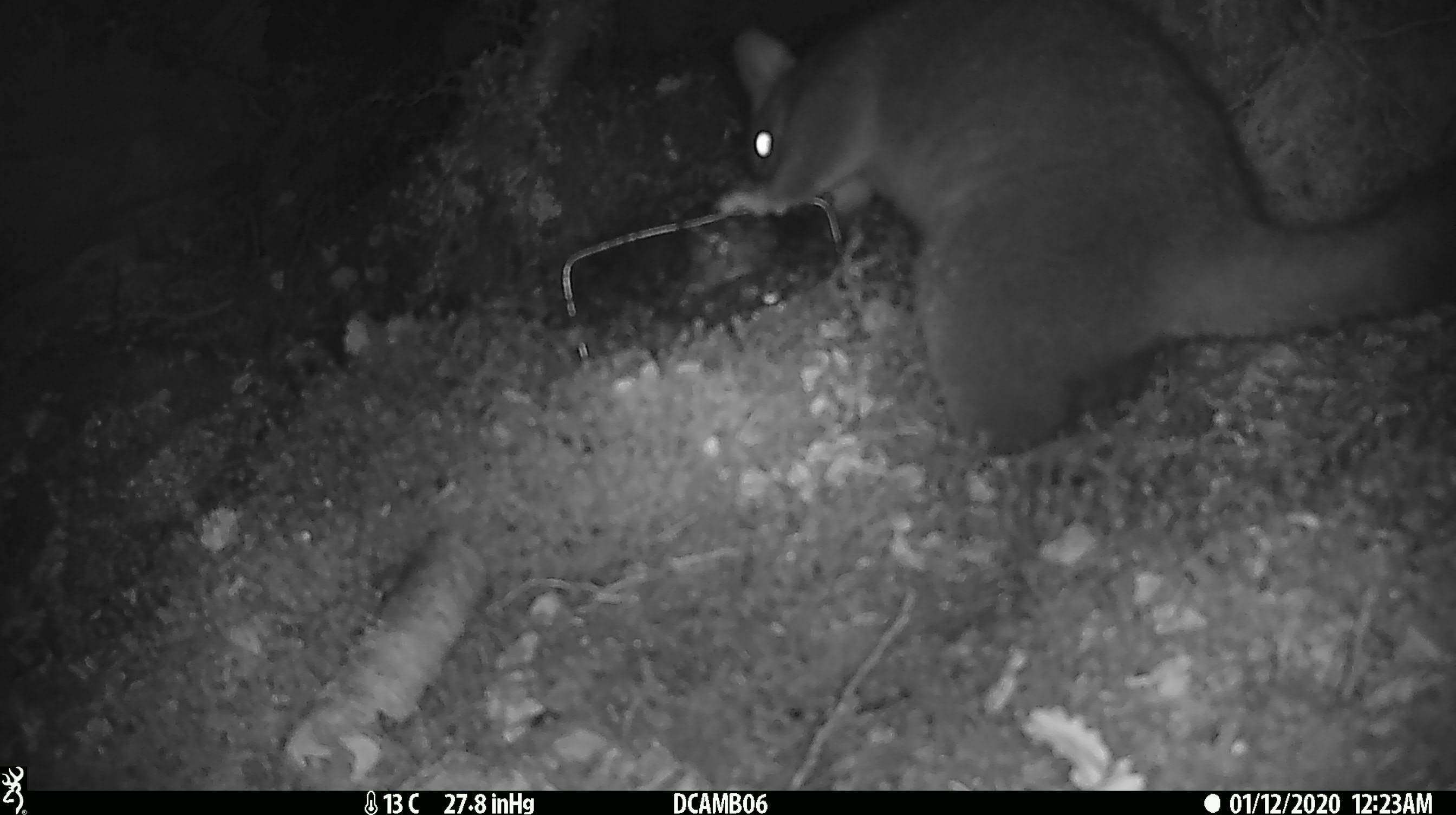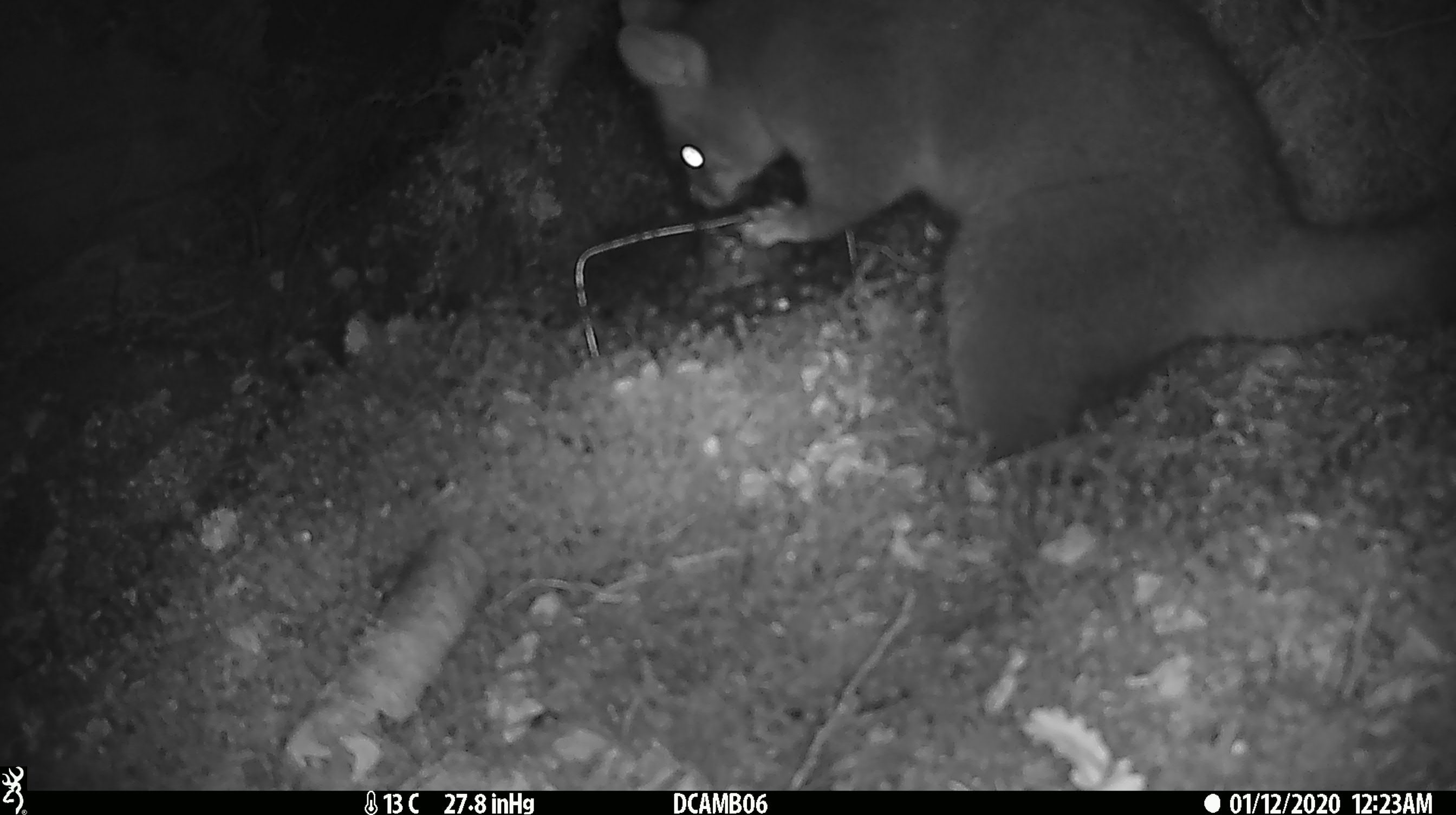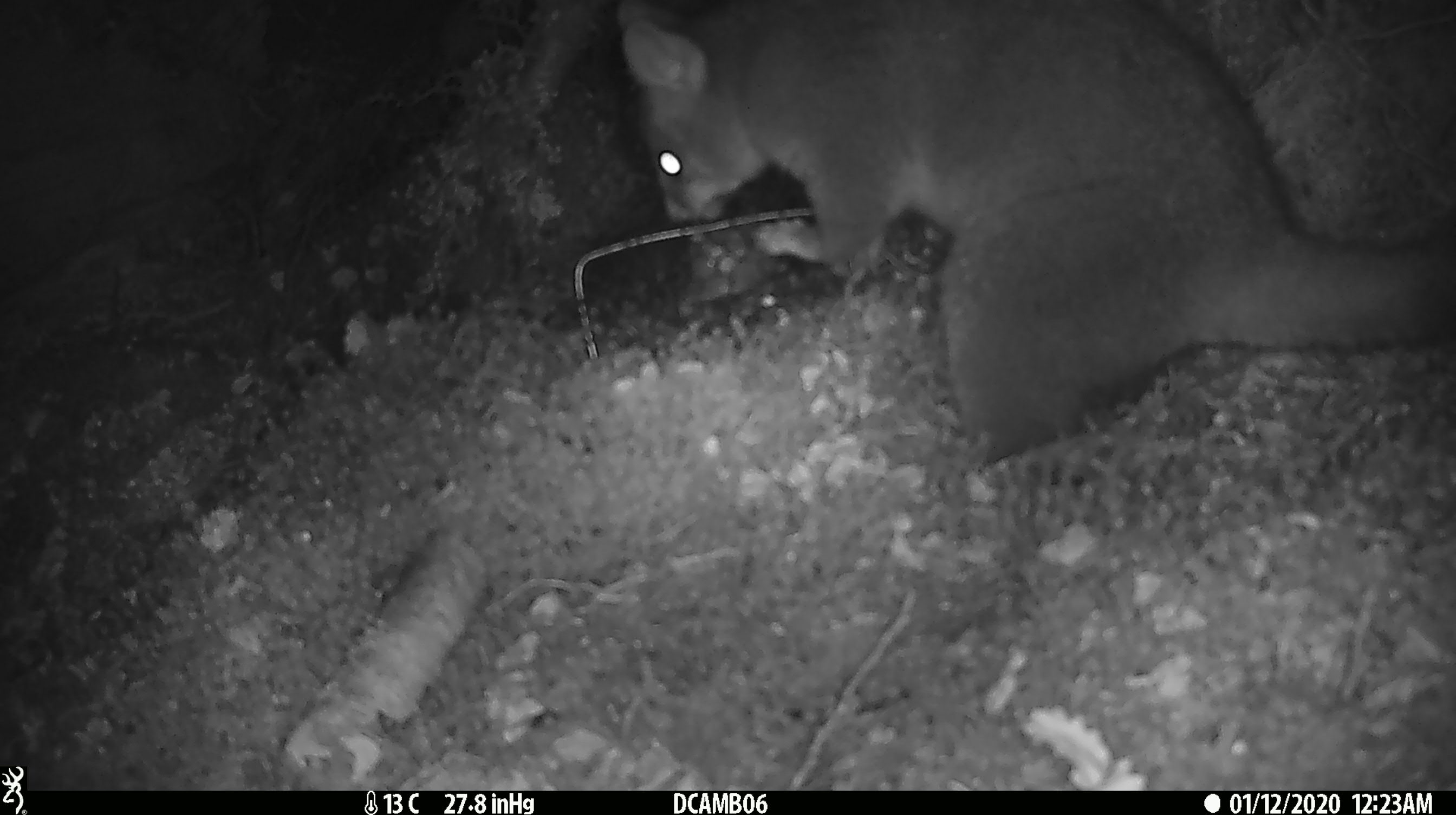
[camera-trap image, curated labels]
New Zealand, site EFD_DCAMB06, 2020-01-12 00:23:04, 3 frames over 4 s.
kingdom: Animalia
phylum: Chordata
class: Mammalia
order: Diprotodontia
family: Phalangeridae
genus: Trichosurus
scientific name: Trichosurus vulpecula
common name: common brushtail possum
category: possum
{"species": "possum (common brushtail possum) (Trichosurus vulpecula)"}